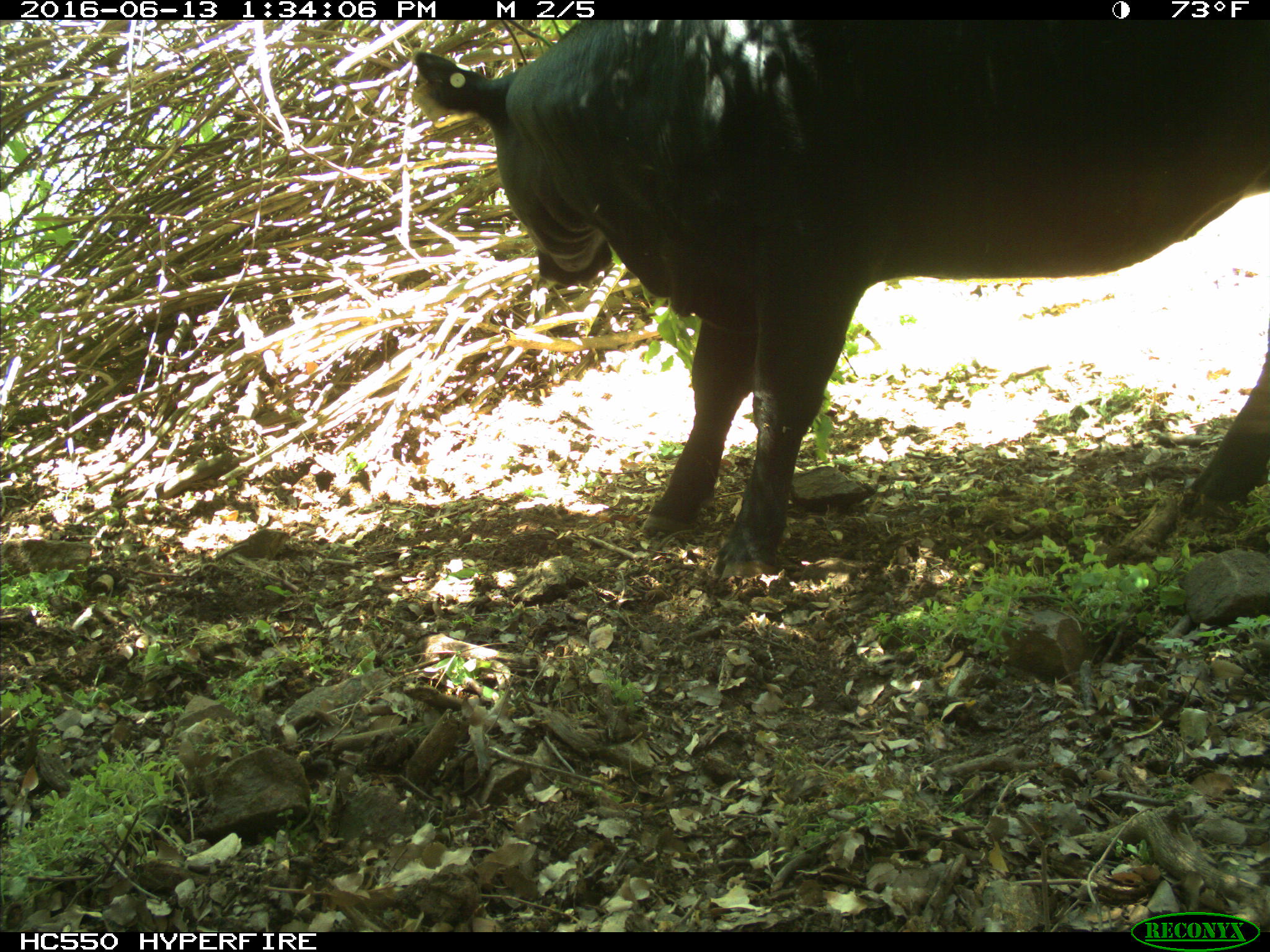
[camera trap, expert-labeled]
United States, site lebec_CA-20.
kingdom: Animalia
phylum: Chordata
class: Mammalia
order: Artiodactyla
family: Bovidae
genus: Bos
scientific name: Bos taurus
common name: domestic cow